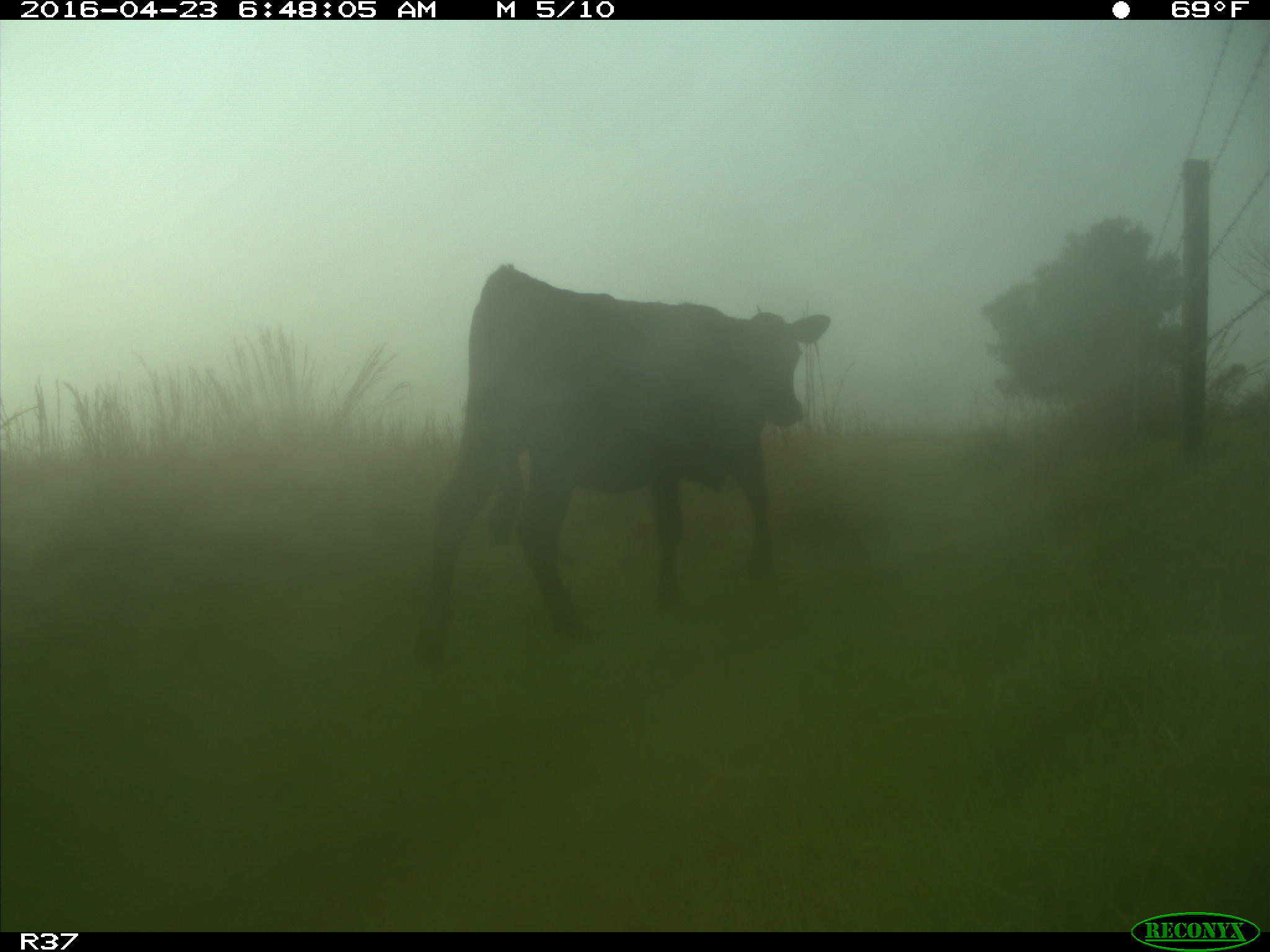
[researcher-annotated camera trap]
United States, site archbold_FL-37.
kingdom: Animalia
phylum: Chordata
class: Mammalia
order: Artiodactyla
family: Bovidae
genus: Bos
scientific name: Bos taurus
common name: domestic cow